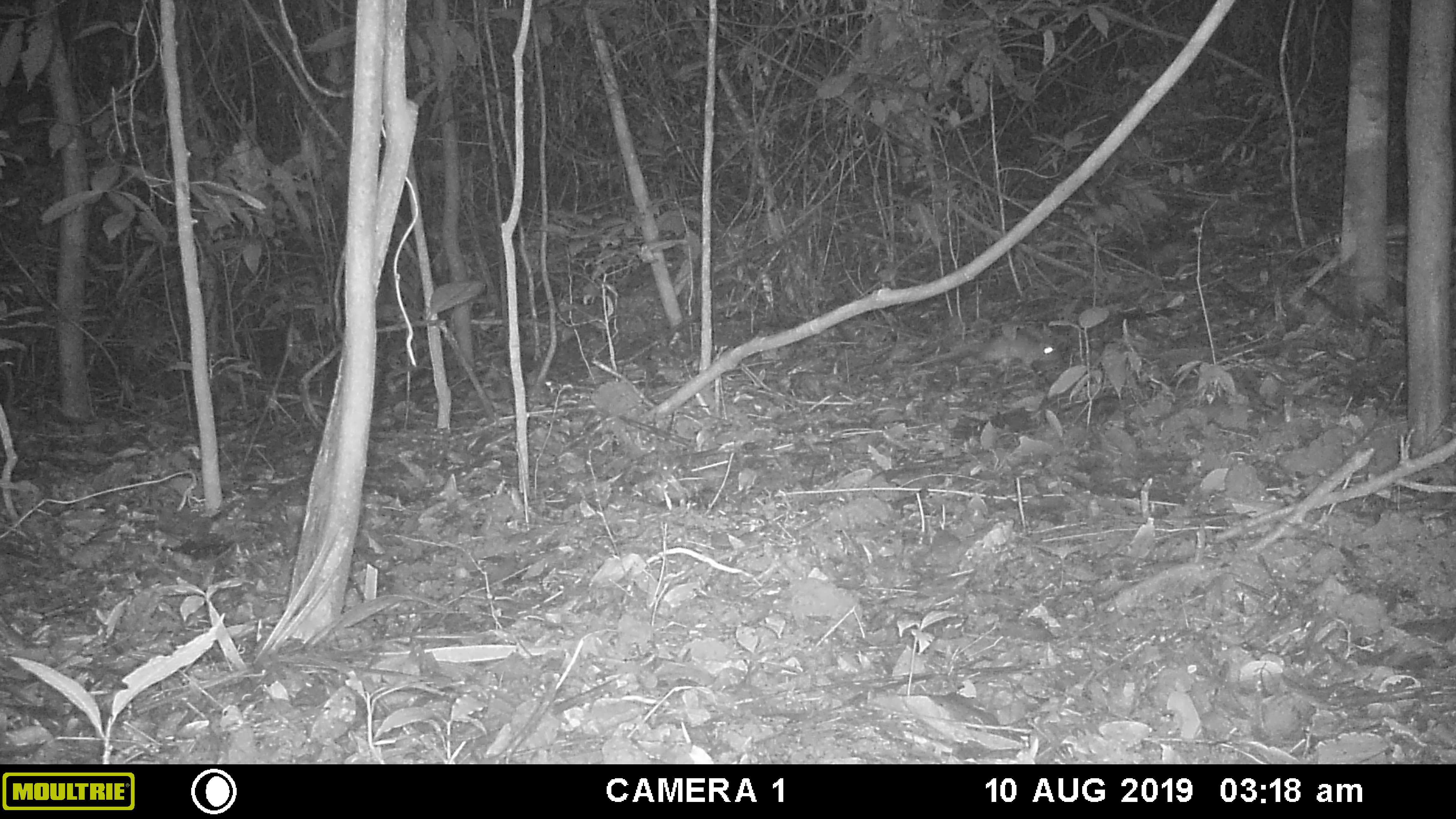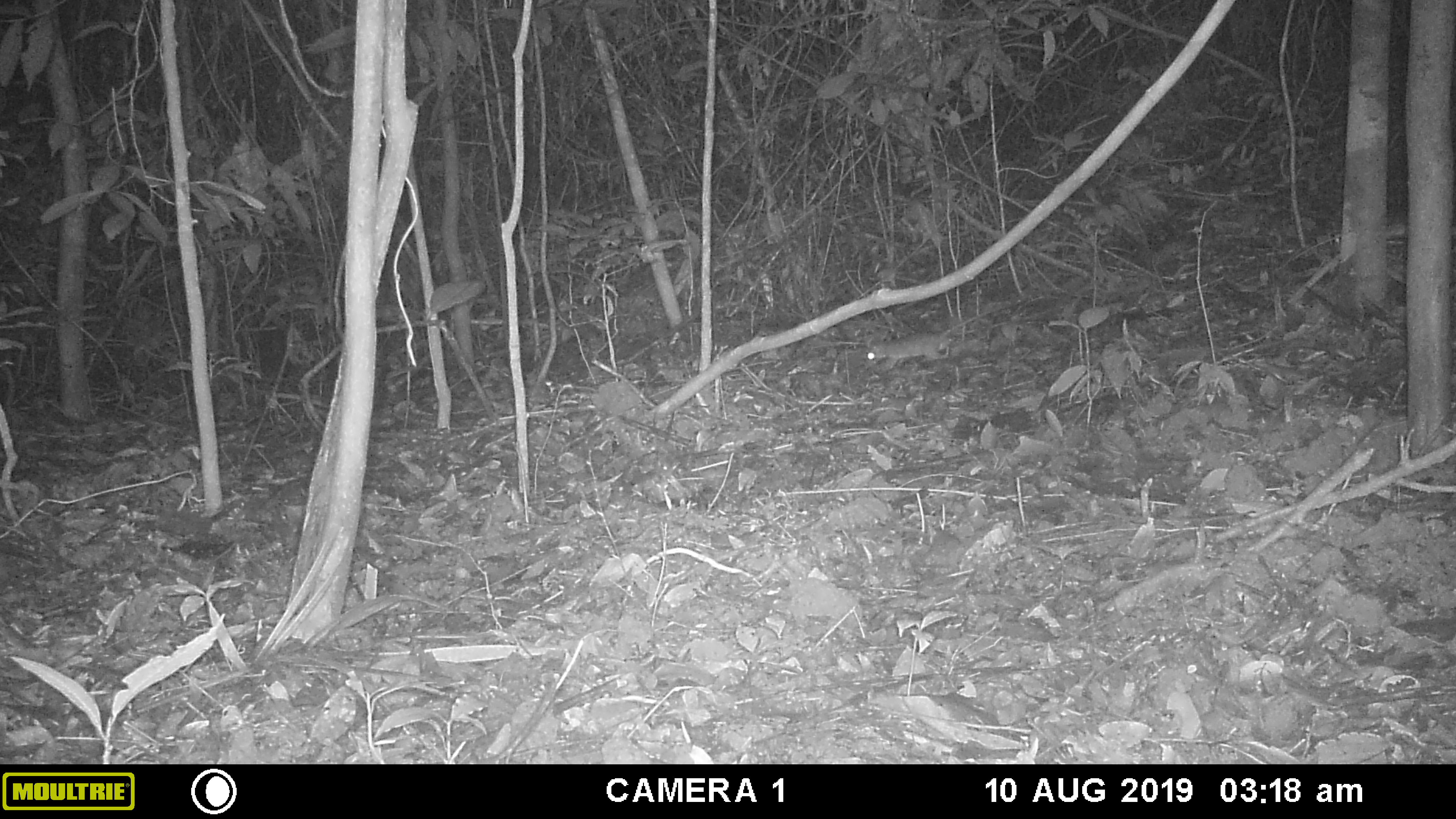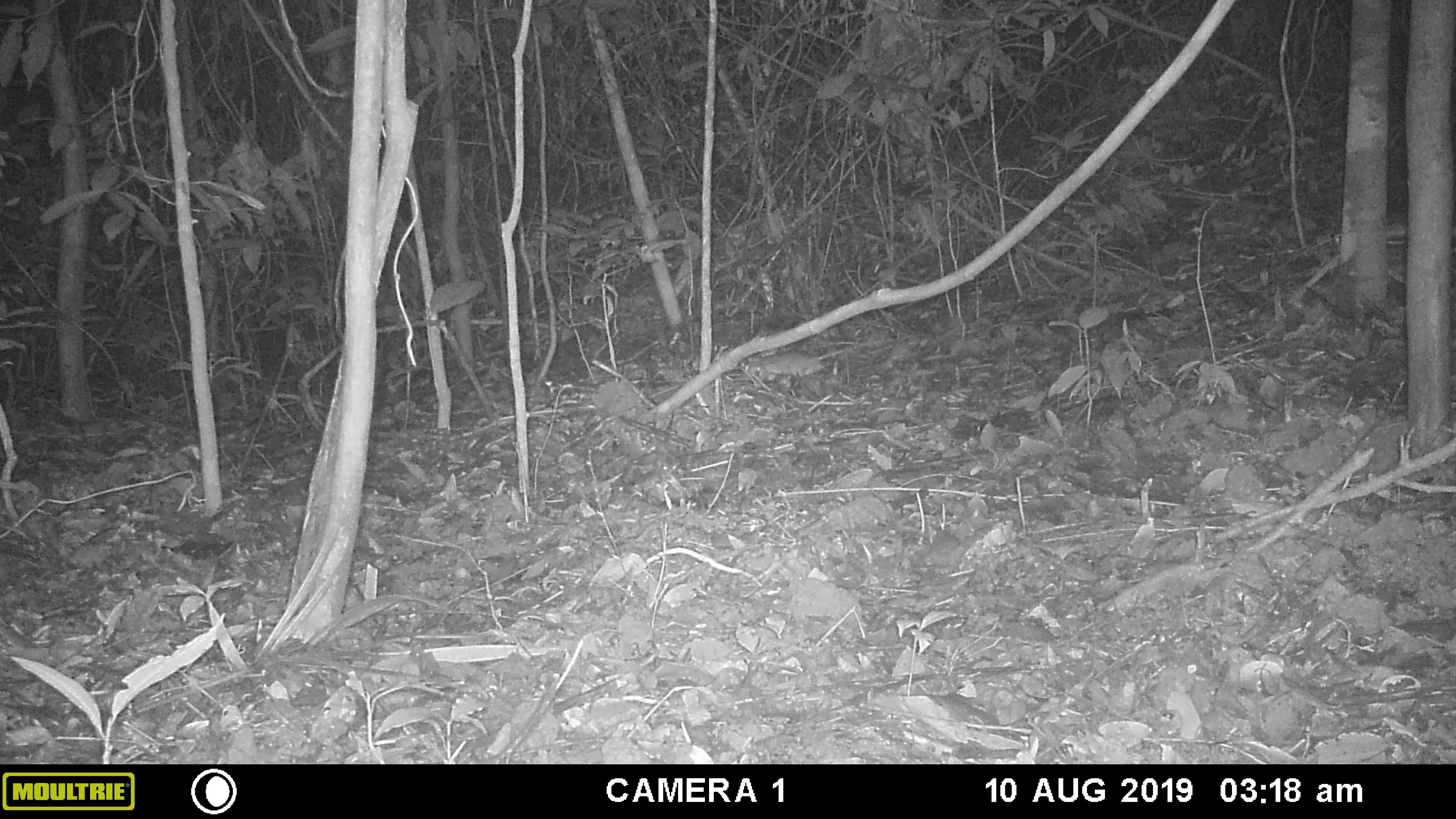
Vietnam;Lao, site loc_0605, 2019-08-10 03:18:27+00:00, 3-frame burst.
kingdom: Animalia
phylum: Chordata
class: Mammalia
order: Rodentia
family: Muridae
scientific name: Muridae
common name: old-world mice and rats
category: unidentified murid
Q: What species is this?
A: Unidentified murid (old-world mice and rats) (Muridae).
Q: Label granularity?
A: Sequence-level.